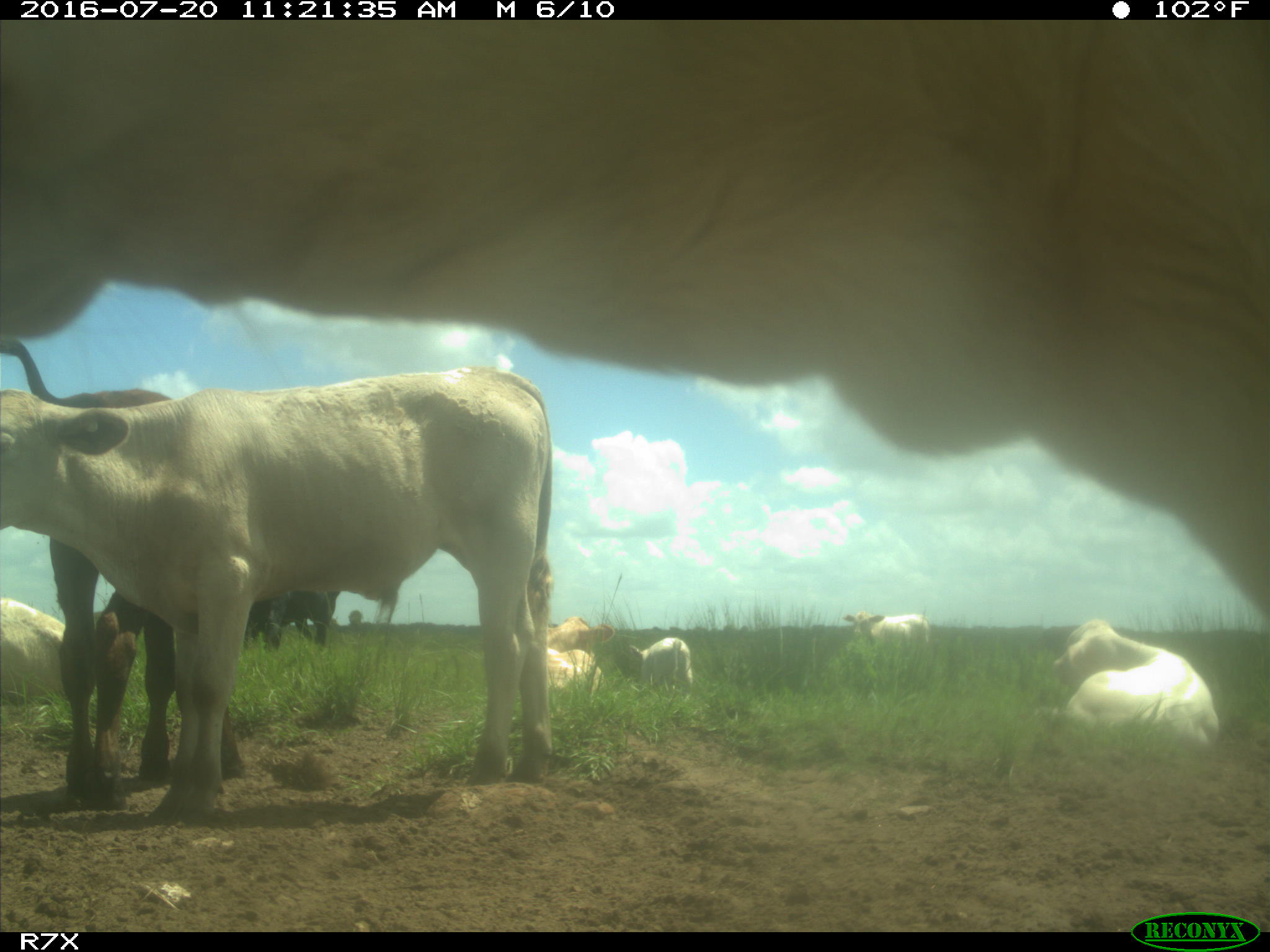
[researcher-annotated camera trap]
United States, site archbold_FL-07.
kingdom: Animalia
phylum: Chordata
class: Mammalia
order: Artiodactyla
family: Bovidae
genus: Bos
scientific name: Bos taurus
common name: domestic cow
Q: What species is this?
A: Bos taurus (domestic cow).